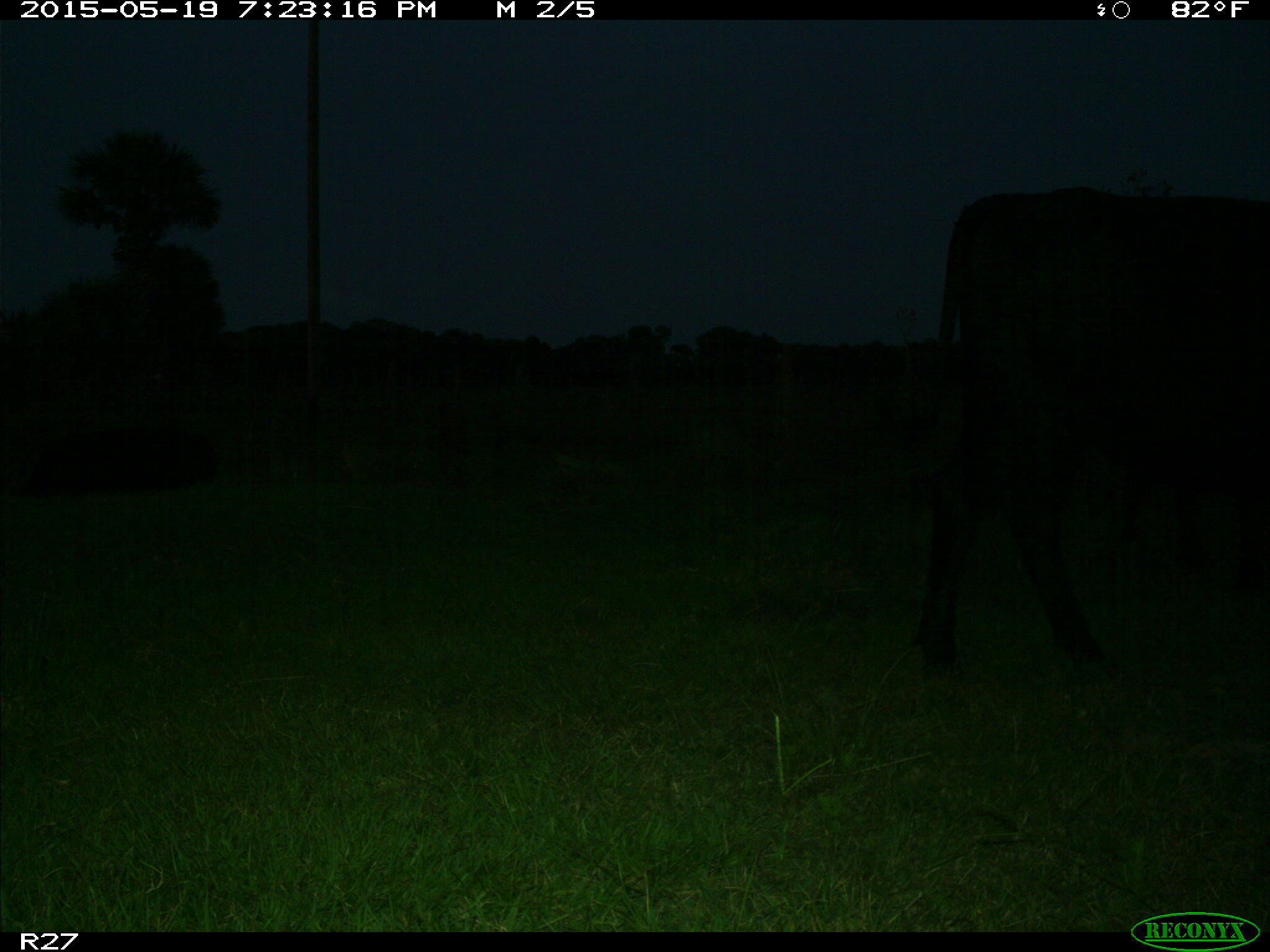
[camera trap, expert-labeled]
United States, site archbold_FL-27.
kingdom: Animalia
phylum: Chordata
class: Mammalia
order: Artiodactyla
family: Bovidae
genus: Bos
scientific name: Bos taurus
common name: domestic cow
Bos taurus (domestic cow).